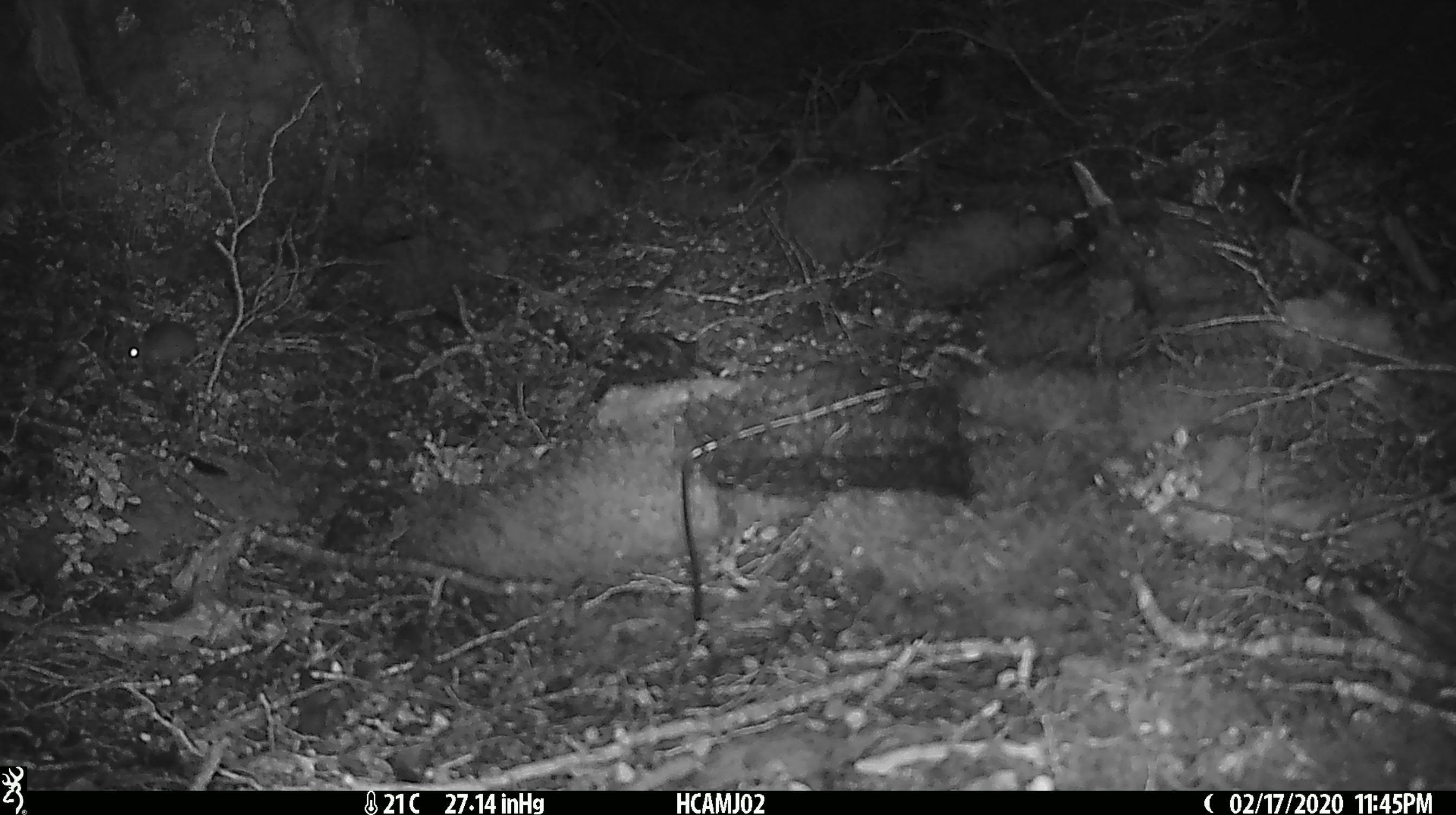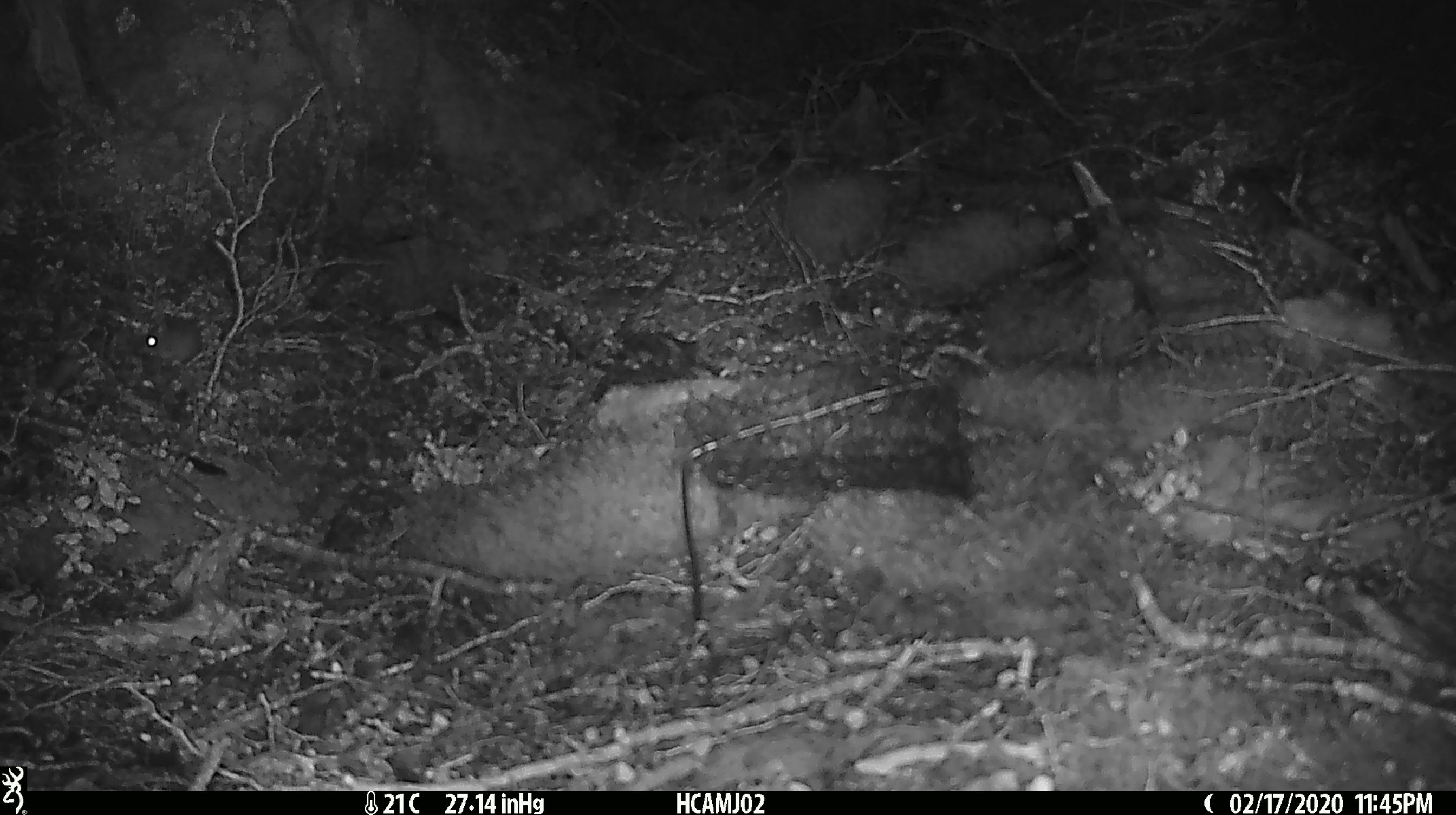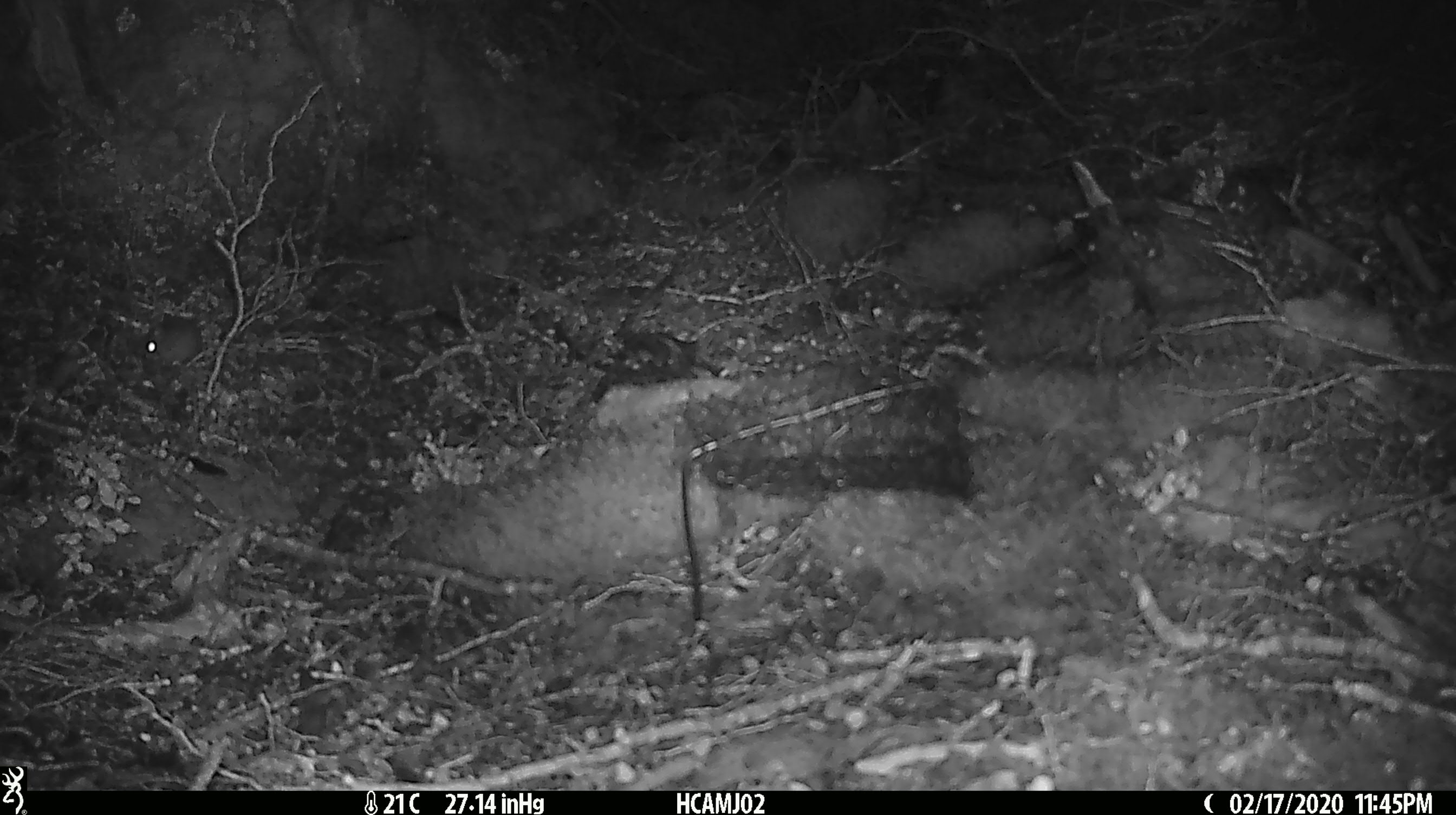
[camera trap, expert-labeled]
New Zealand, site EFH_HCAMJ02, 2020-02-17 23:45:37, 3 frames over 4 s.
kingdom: Animalia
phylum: Chordata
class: Mammalia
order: Rodentia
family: Muridae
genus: Mus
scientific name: Mus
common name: mouse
Mouse (Mus).